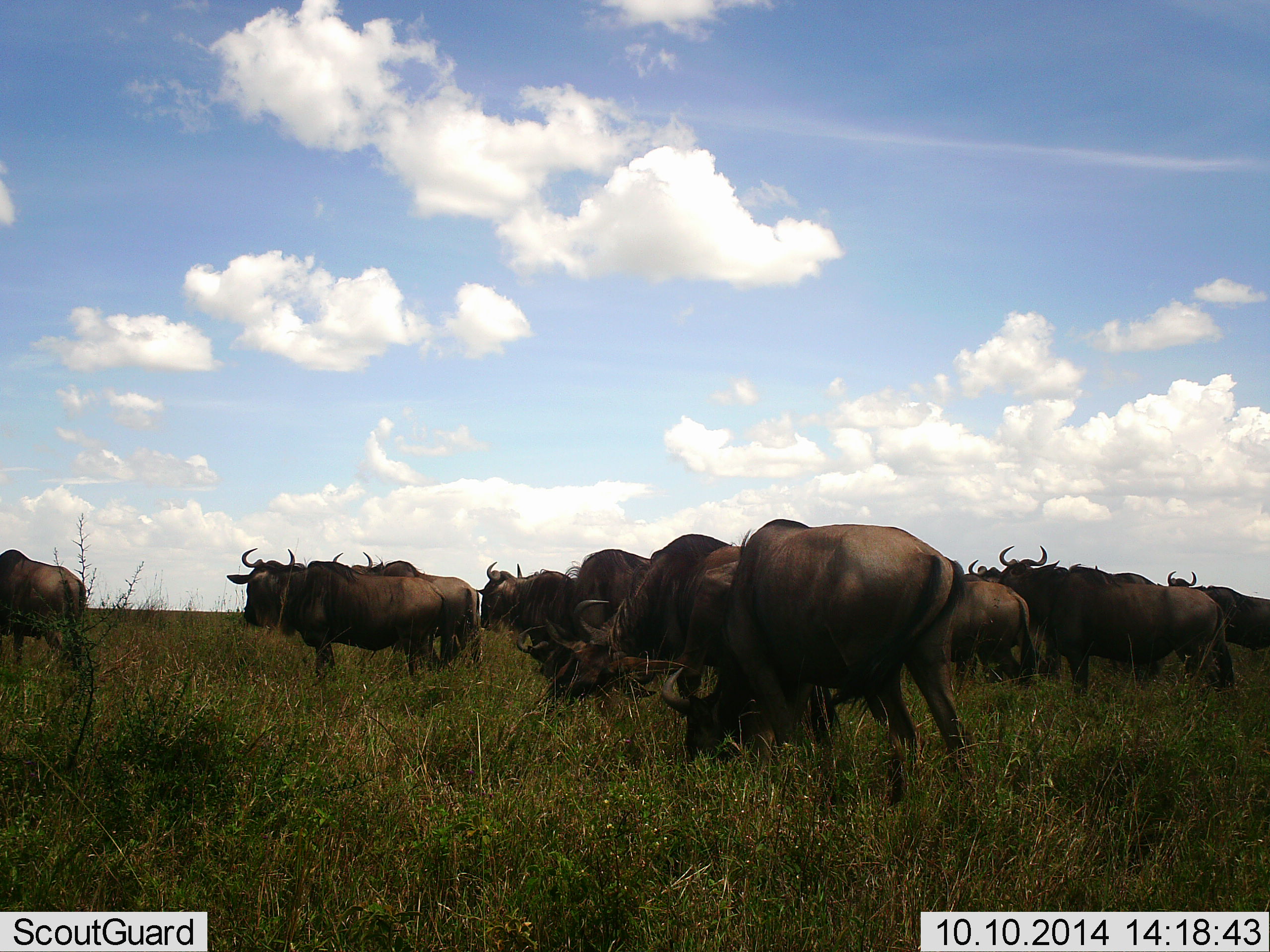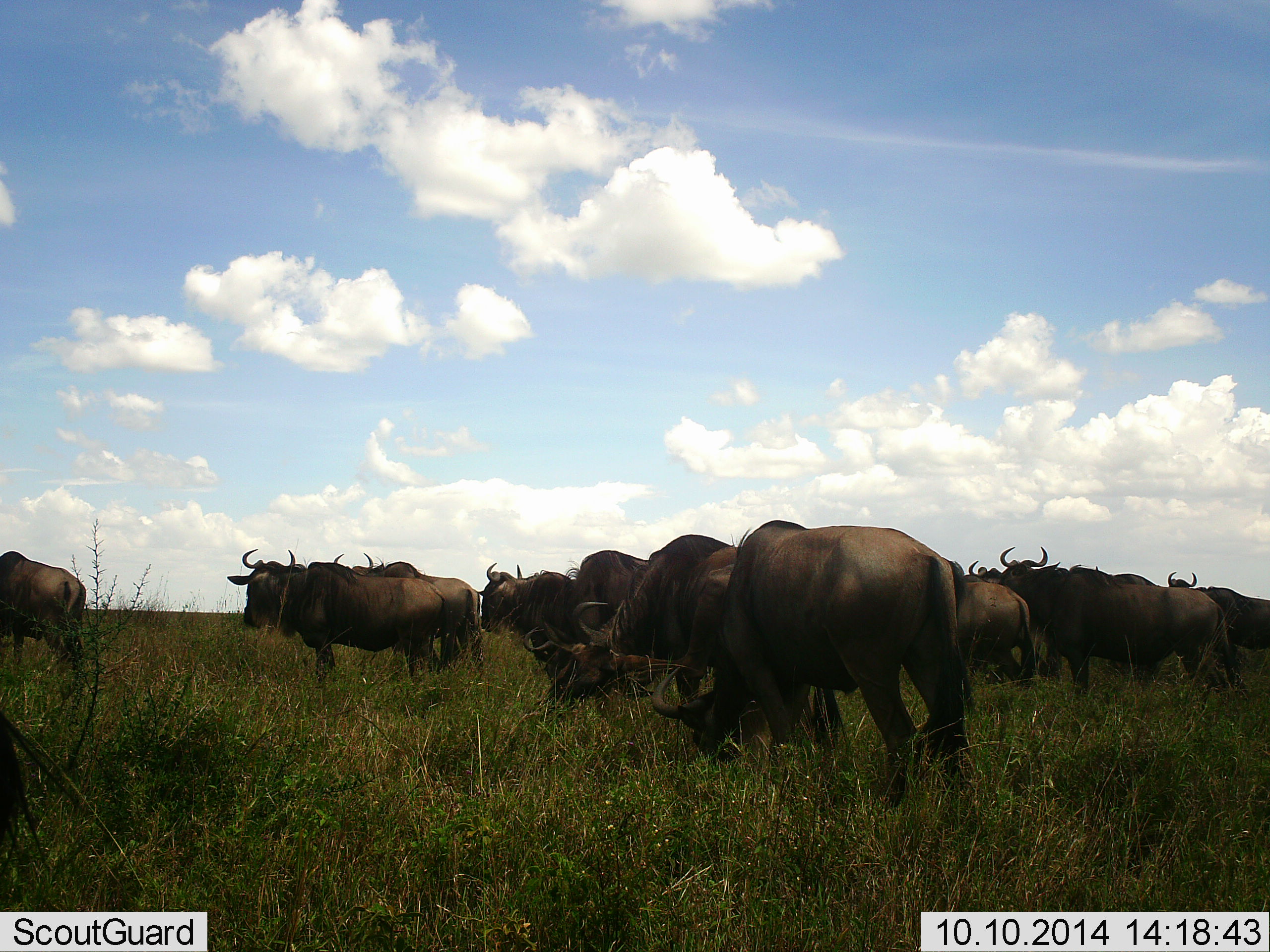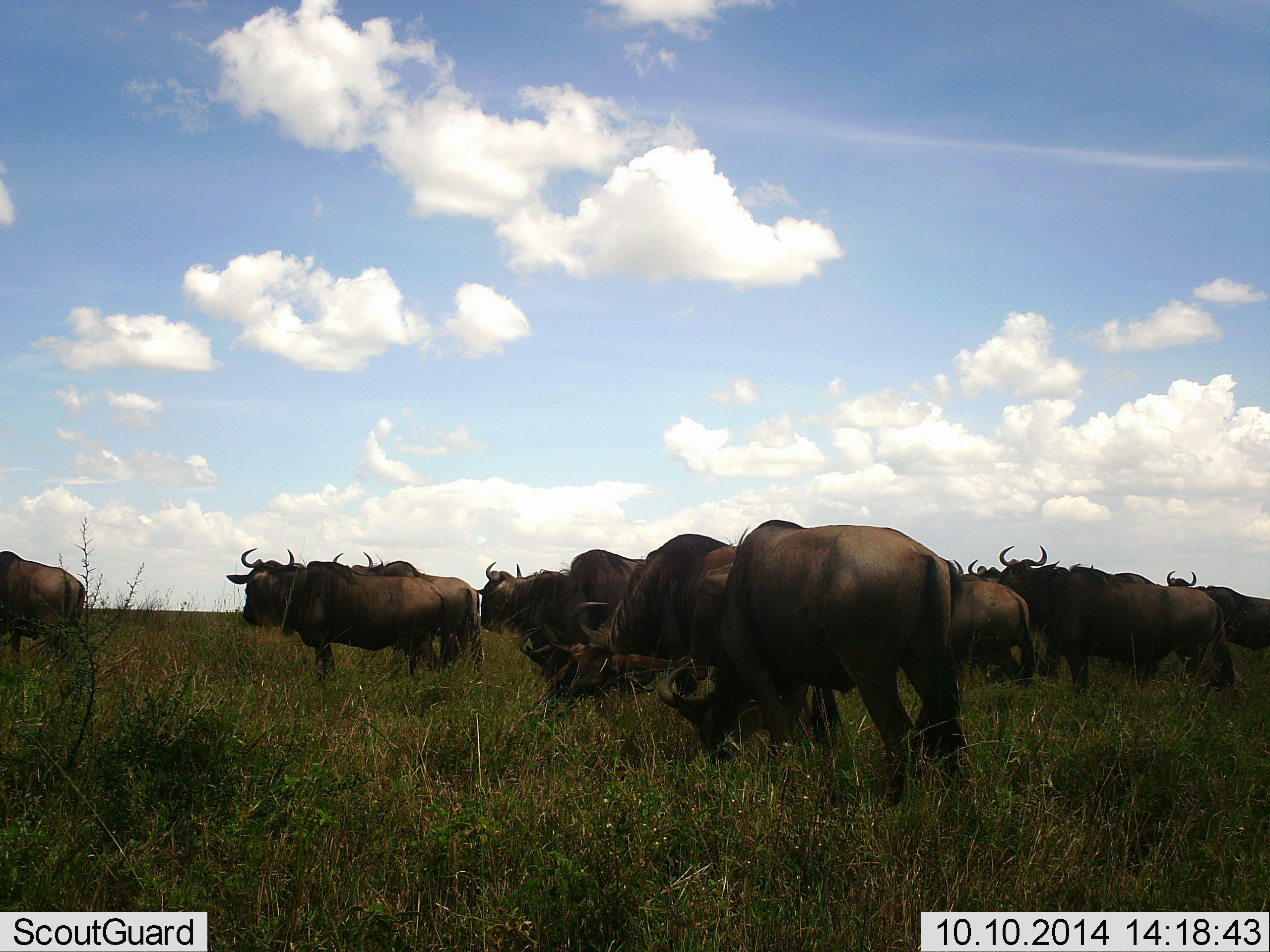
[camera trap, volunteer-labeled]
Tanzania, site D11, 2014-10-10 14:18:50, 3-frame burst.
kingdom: Animalia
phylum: Chordata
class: Mammalia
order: Artiodactyla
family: Bovidae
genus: Connochaetes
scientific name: Connochaetes taurinus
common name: blue wildebeest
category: wildebeest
Wildebeest (blue wildebeest) (Connochaetes taurinus), count 11-50. Behavior (volunteer vote fractions): standing 70%, resting 10%, moving 10%, interacting 0%. Young present (vote fraction): 0%. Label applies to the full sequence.